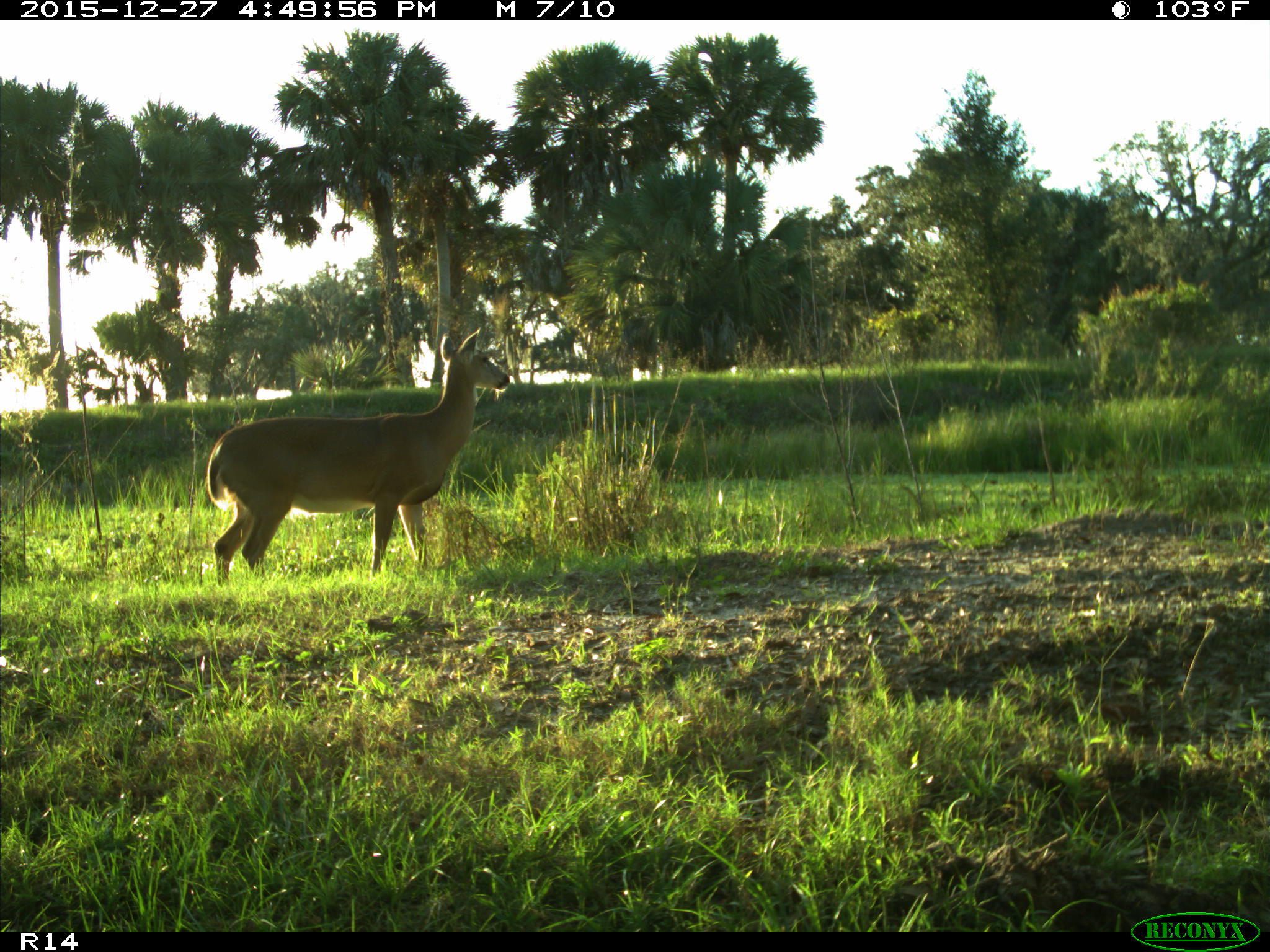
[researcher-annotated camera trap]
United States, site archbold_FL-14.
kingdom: Animalia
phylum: Chordata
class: Mammalia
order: Artiodactyla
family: Cervidae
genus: Odocoileus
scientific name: Odocoileus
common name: deer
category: unidentified deer